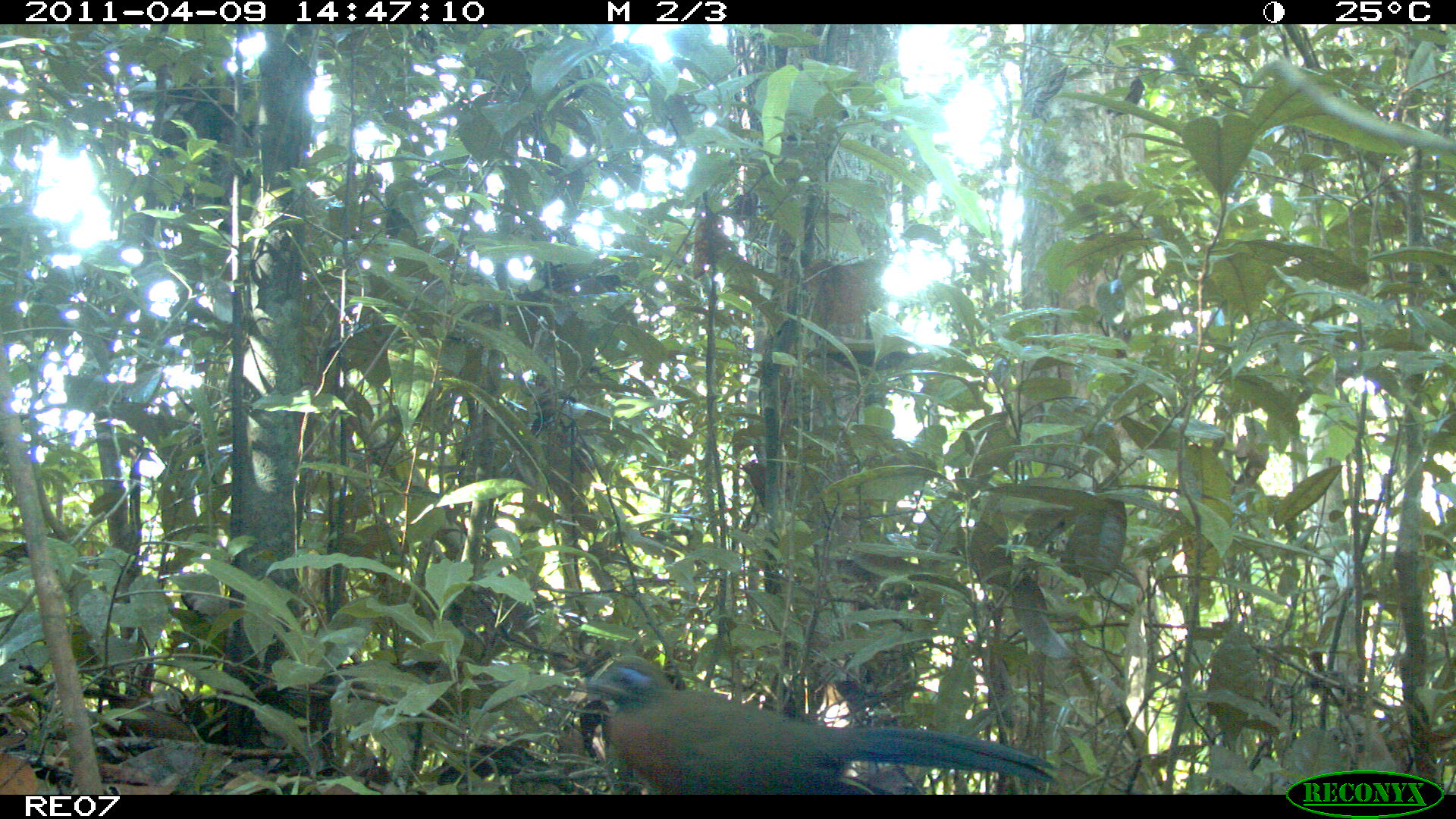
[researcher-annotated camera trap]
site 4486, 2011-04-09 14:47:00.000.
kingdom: Animalia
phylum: Chordata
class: Aves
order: Cuculiformes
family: Cuculidae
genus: Coua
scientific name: Coua serriana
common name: red-breasted coua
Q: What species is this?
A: Coua serriana (red-breasted coua).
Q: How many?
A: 1.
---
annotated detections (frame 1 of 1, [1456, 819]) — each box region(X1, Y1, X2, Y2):
coua serriana: region(577, 653, 1056, 795)